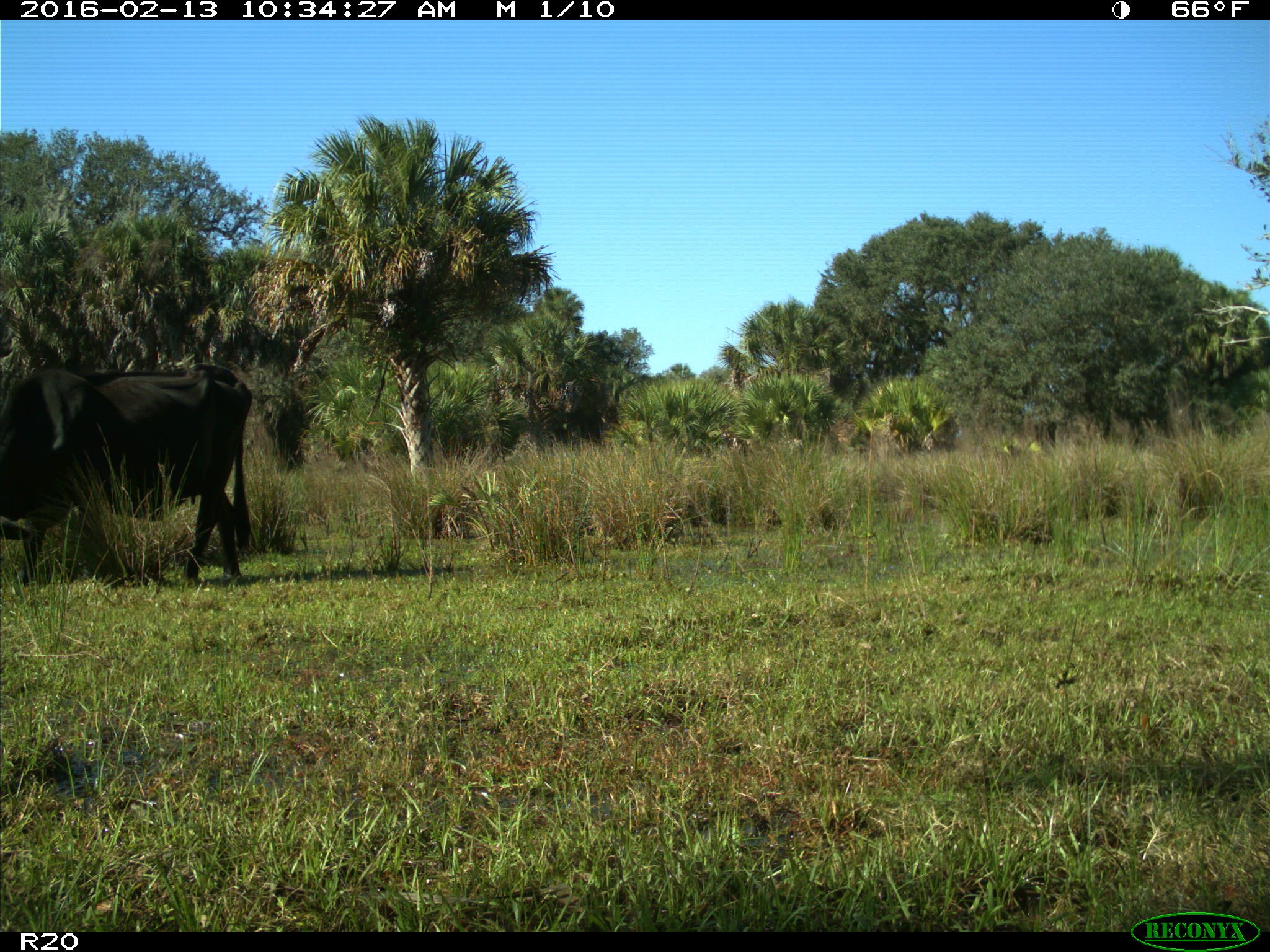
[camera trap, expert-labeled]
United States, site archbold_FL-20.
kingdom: Animalia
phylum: Chordata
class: Mammalia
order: Artiodactyla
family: Bovidae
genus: Bos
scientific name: Bos taurus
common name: domestic cow